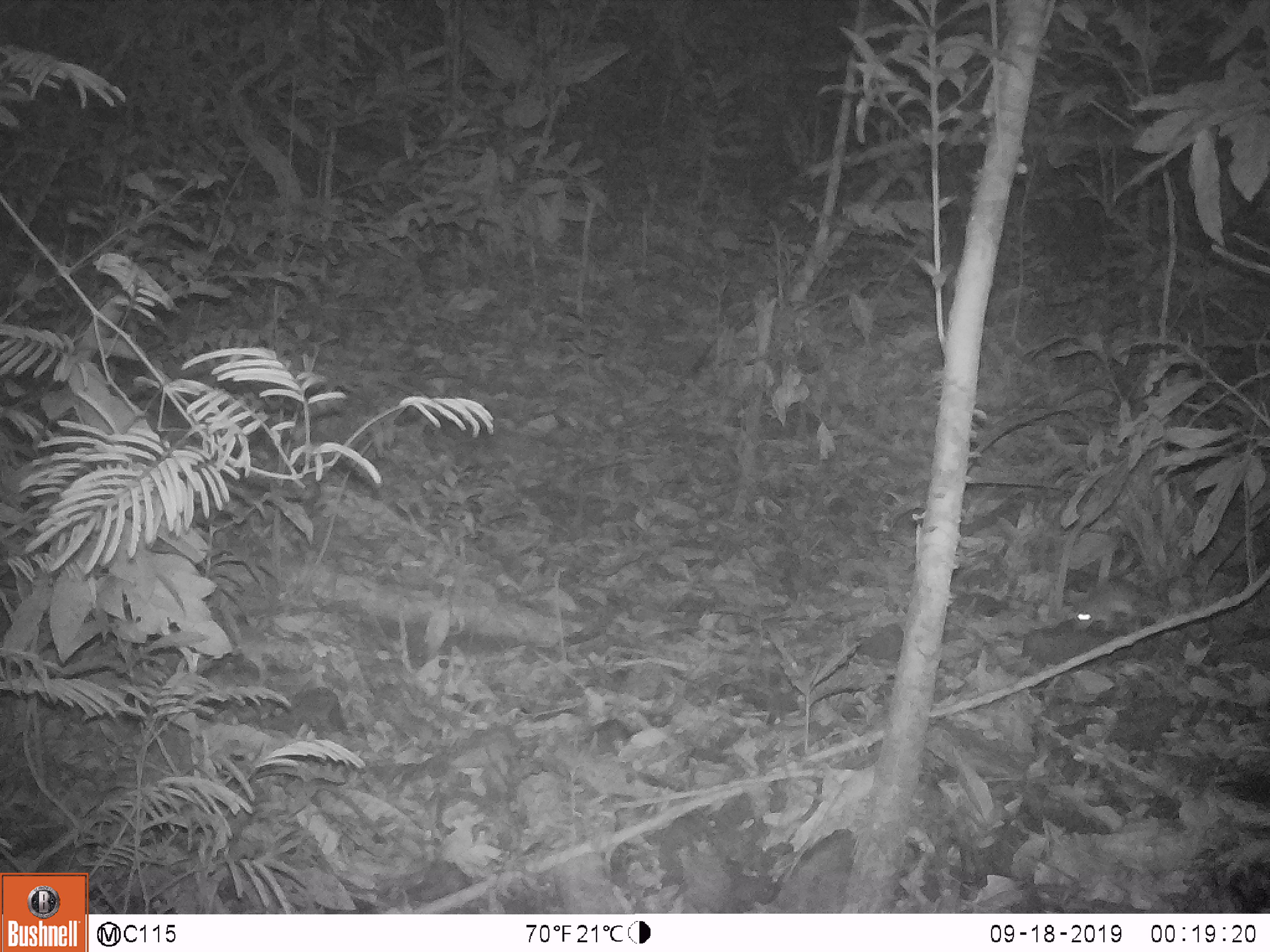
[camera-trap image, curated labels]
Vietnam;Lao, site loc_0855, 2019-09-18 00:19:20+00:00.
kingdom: Animalia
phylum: Chordata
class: Mammalia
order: Rodentia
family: Muridae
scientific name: Muridae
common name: old-world mice and rats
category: unidentified murid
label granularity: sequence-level